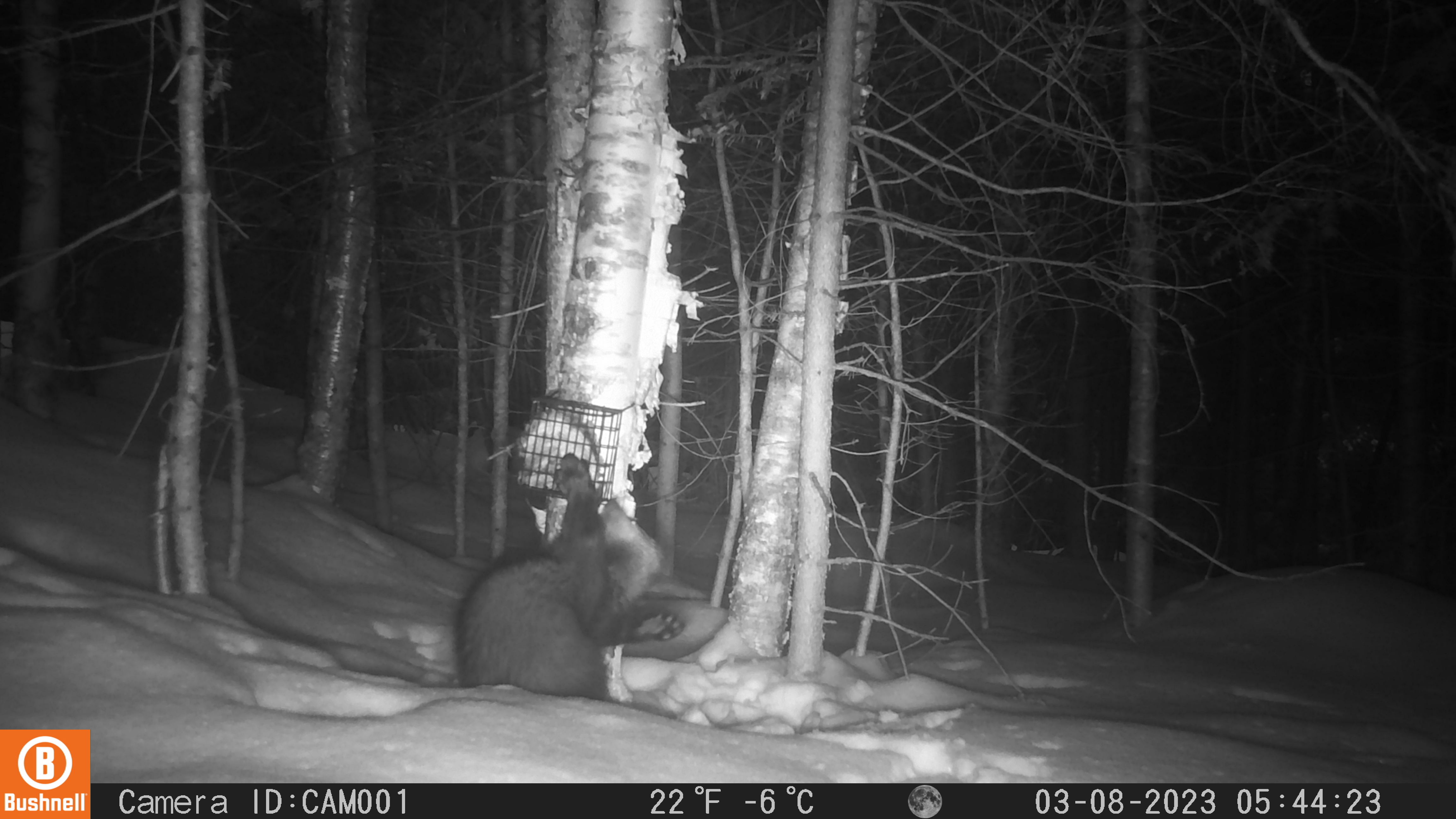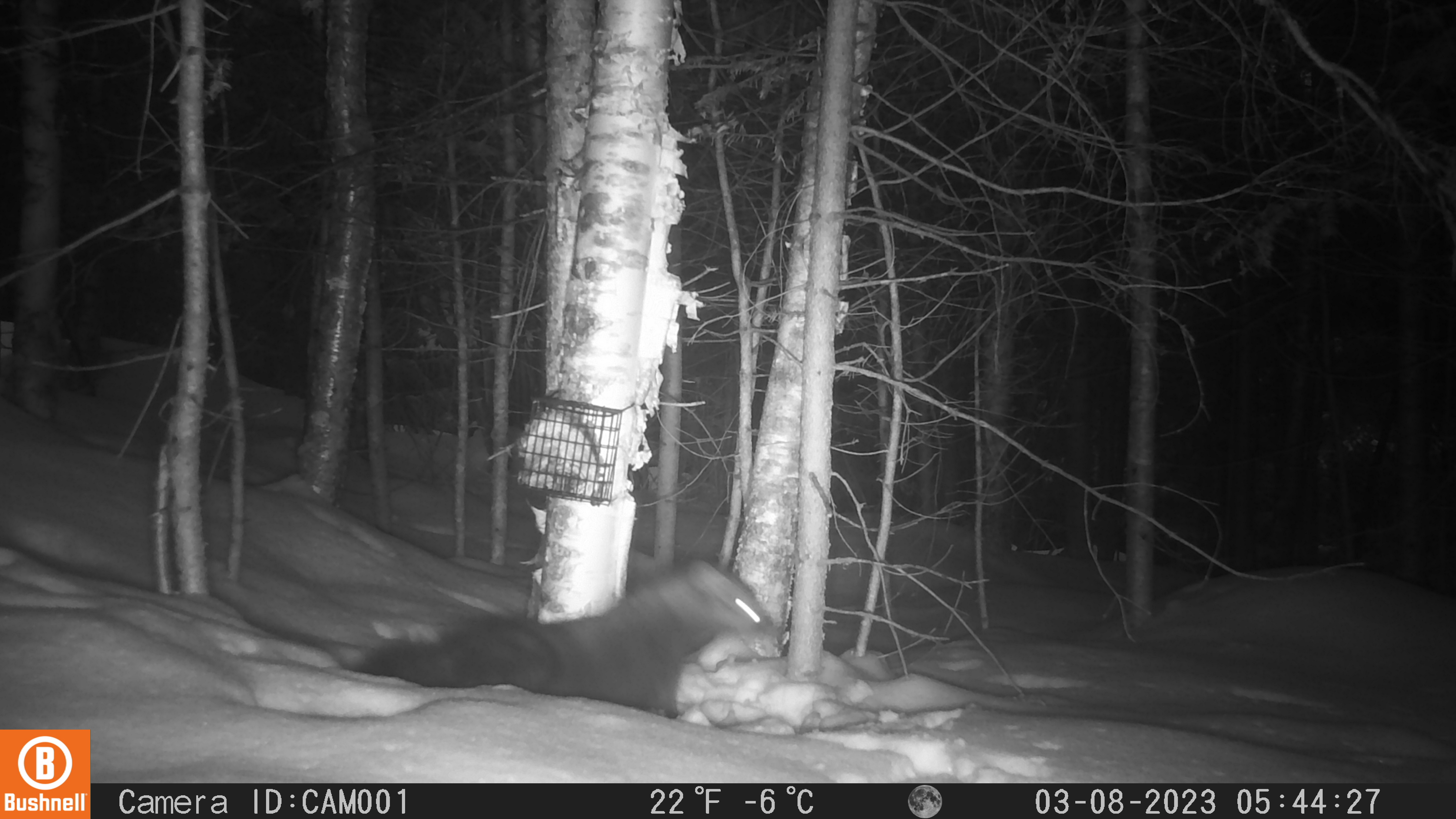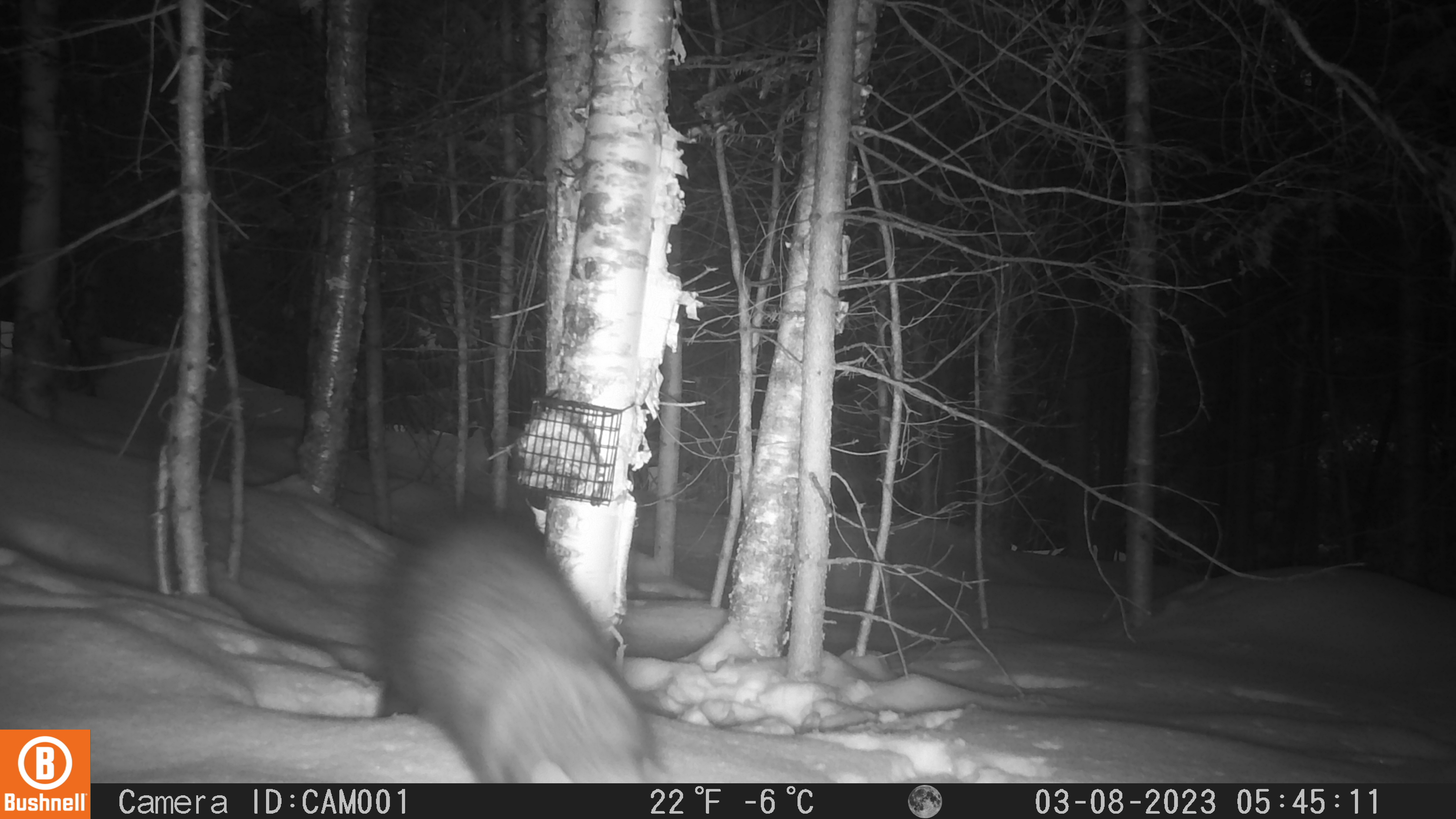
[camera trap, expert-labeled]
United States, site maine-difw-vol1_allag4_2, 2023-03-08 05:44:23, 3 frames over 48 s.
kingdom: Animalia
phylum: Chordata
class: Mammalia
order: Carnivora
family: Mustelidae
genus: Pekania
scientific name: Pekania pennanti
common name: fisher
Fisher (Pekania pennanti).